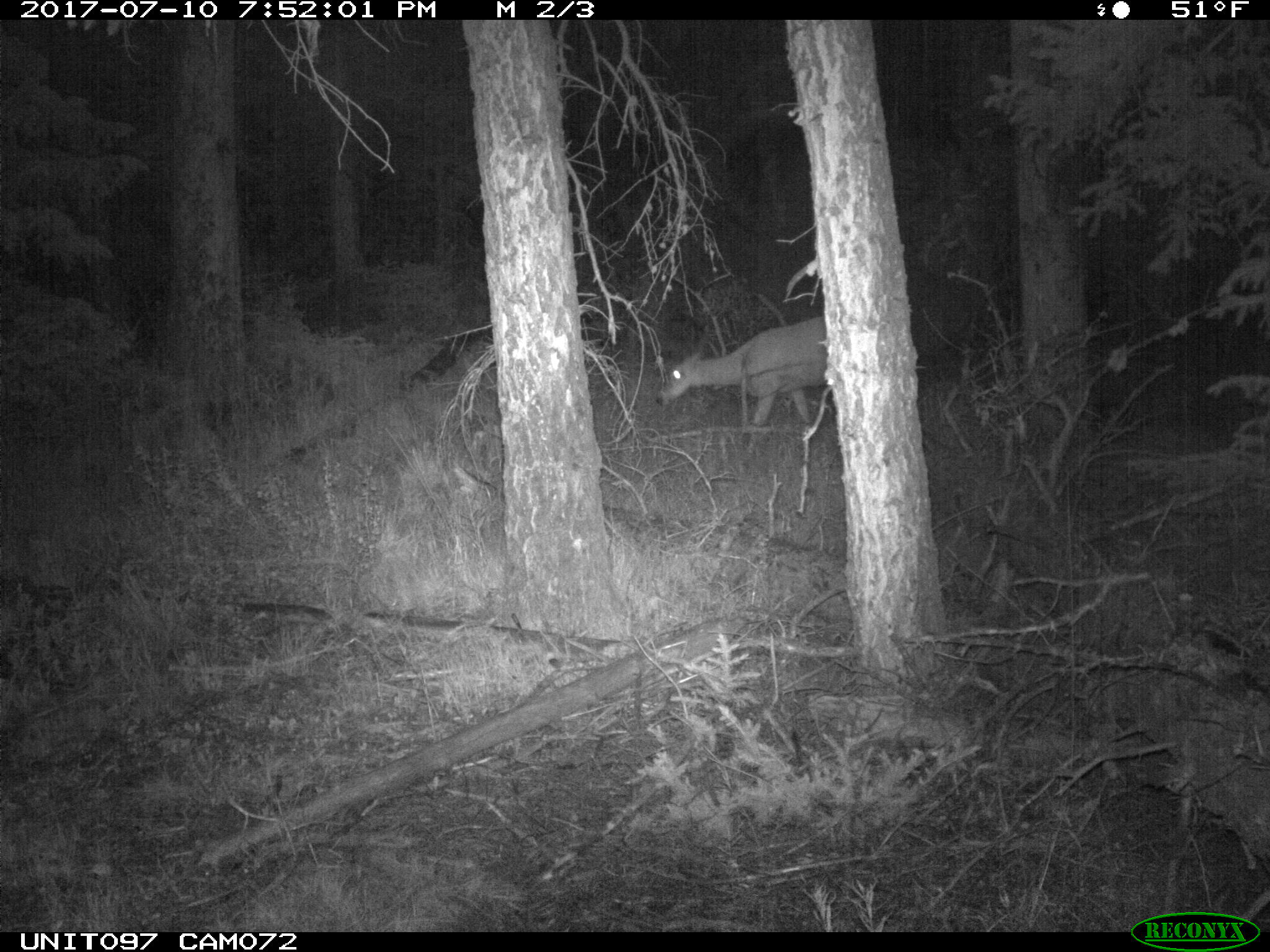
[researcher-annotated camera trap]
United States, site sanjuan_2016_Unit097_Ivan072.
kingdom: Animalia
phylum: Chordata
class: Mammalia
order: Artiodactyla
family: Cervidae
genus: Odocoileus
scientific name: Odocoileus hemionus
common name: mule deer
Odocoileus hemionus (mule deer).